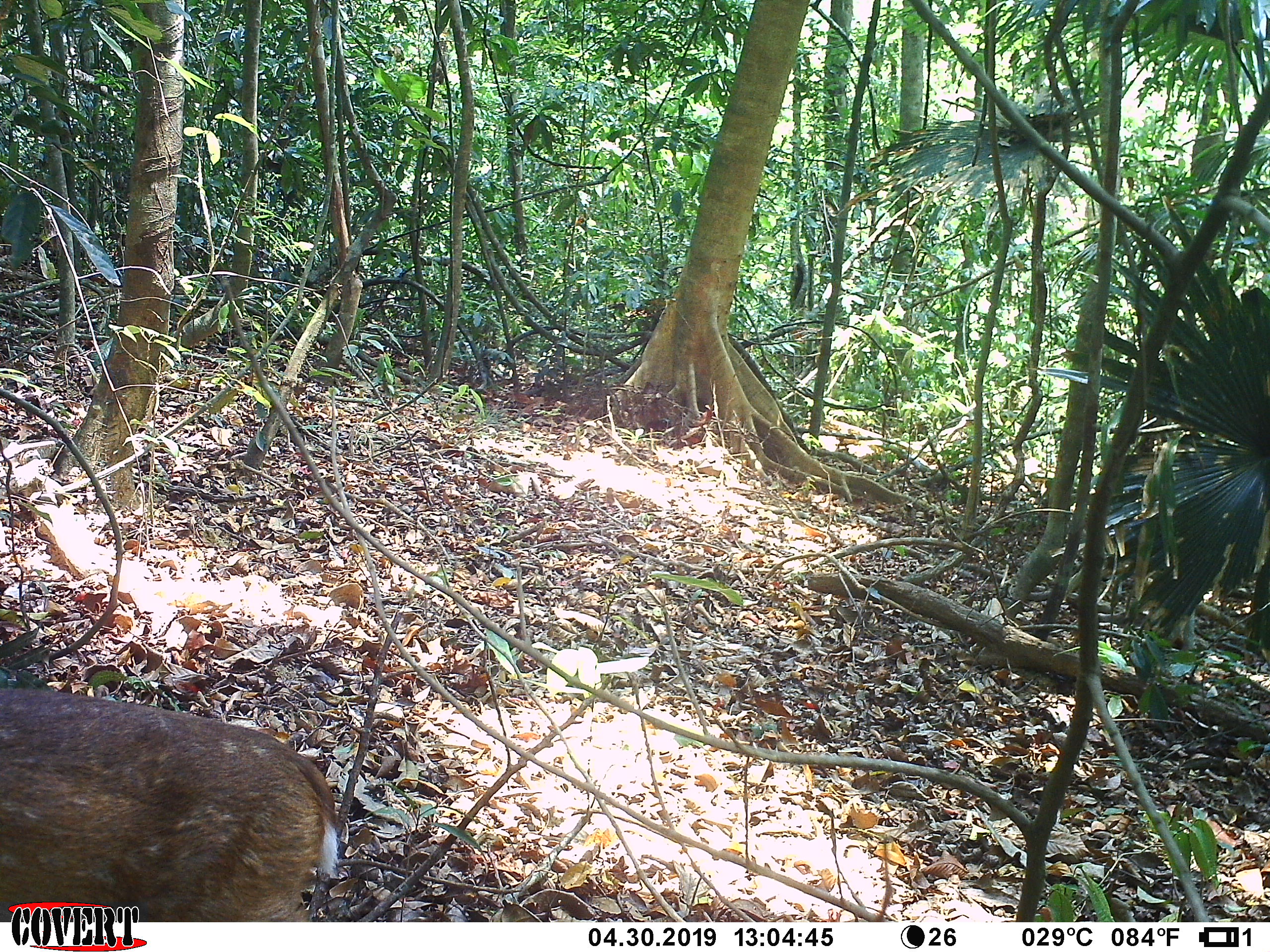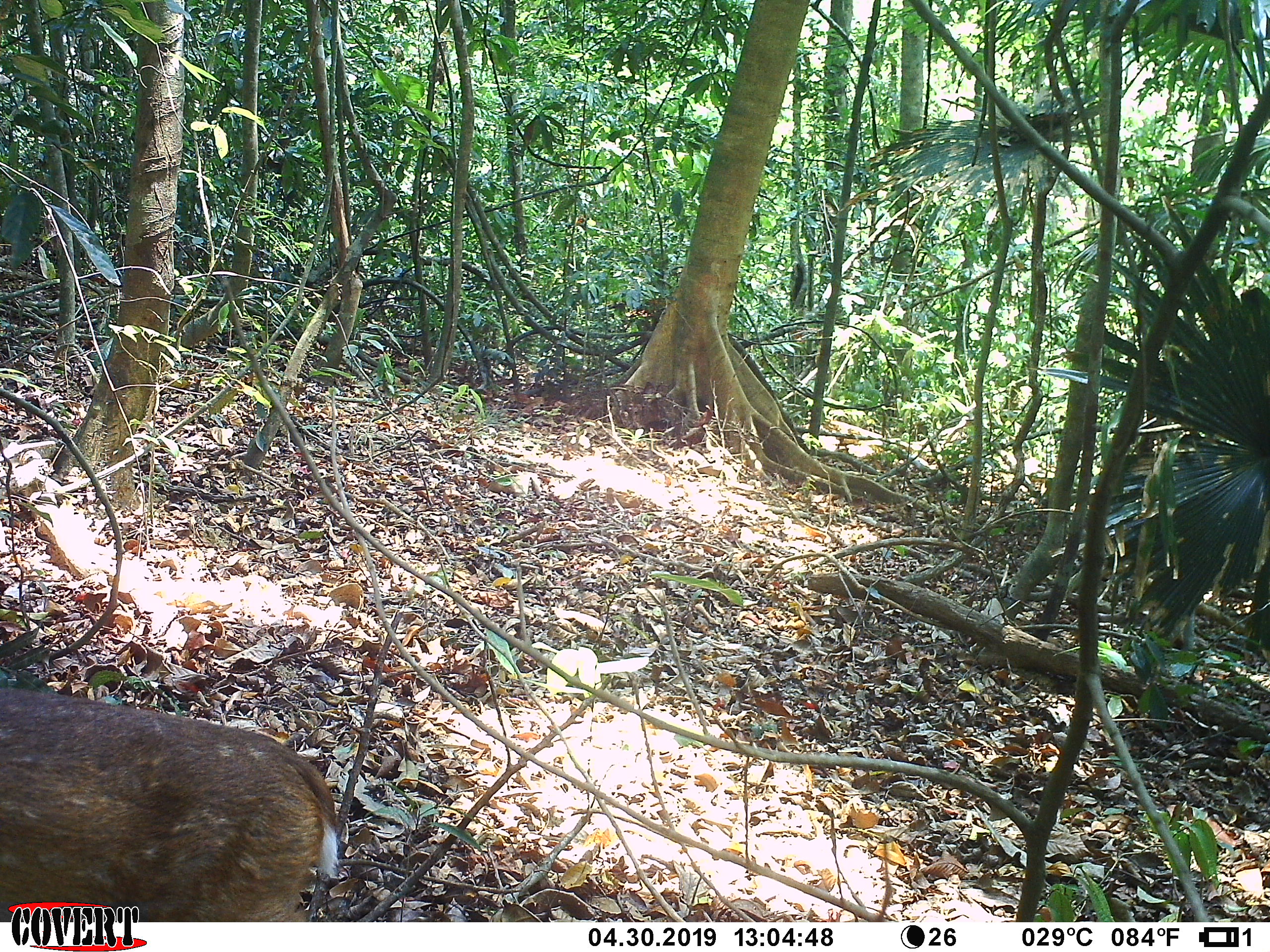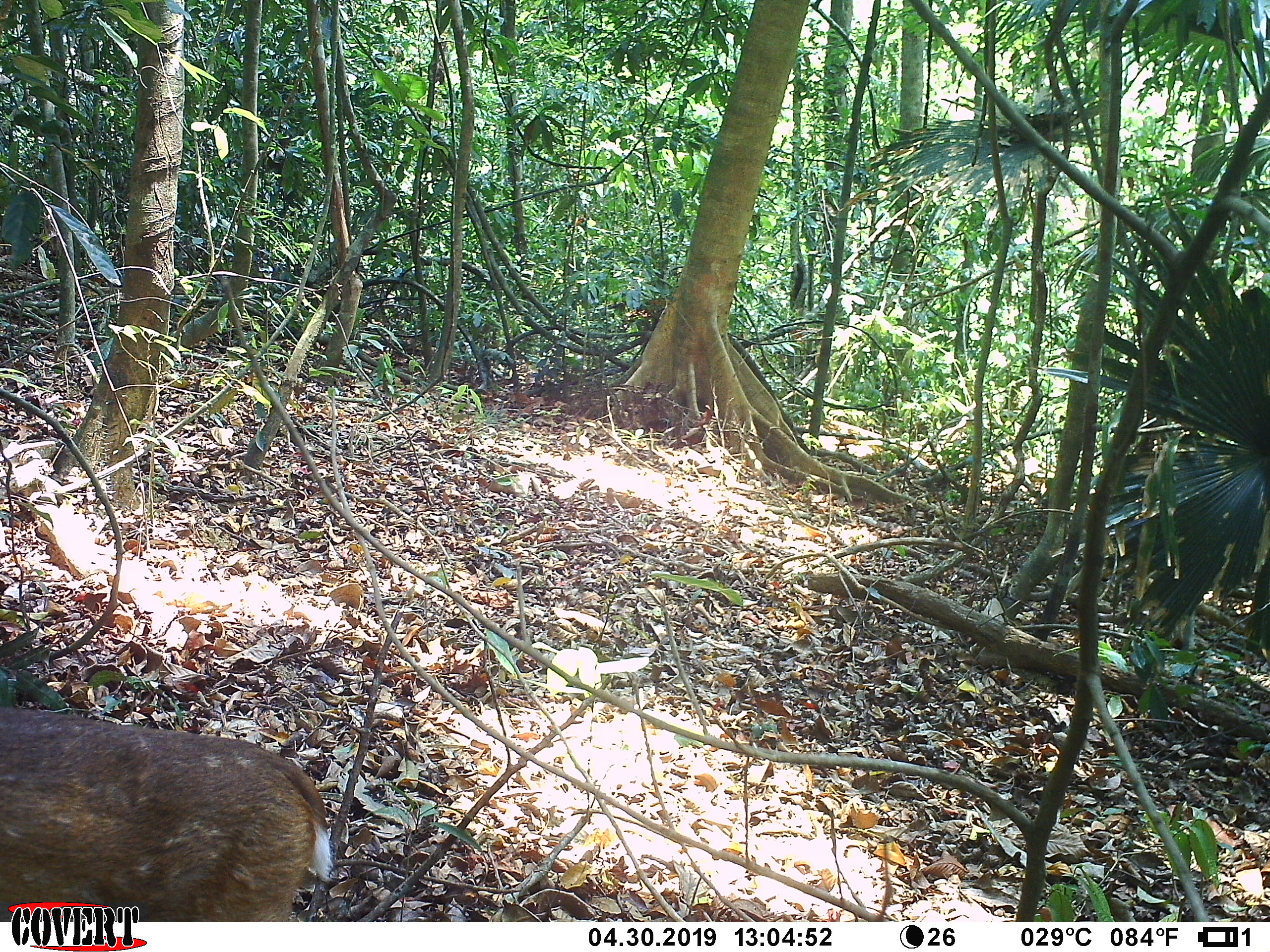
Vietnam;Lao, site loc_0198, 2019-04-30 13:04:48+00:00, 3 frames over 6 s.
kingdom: Animalia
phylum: Chordata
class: Mammalia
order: Artiodactyla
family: Cervidae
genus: Muntiacus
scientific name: Muntiacus vuquangensis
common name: large-antlered muntjac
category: large antlered muntjac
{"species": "large antlered muntjac (large-antlered muntjac) (Muntiacus vuquangensis)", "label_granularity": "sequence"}